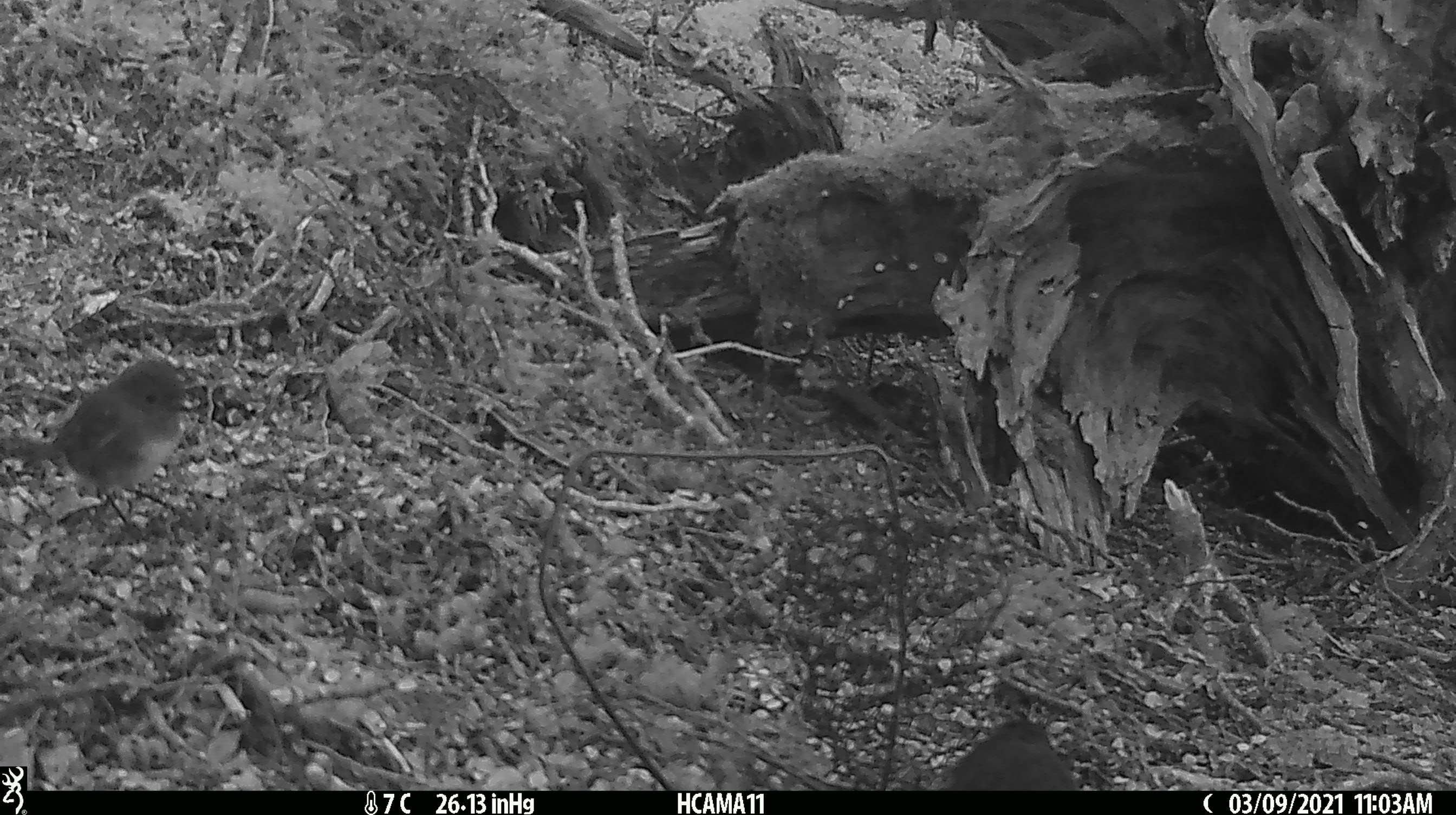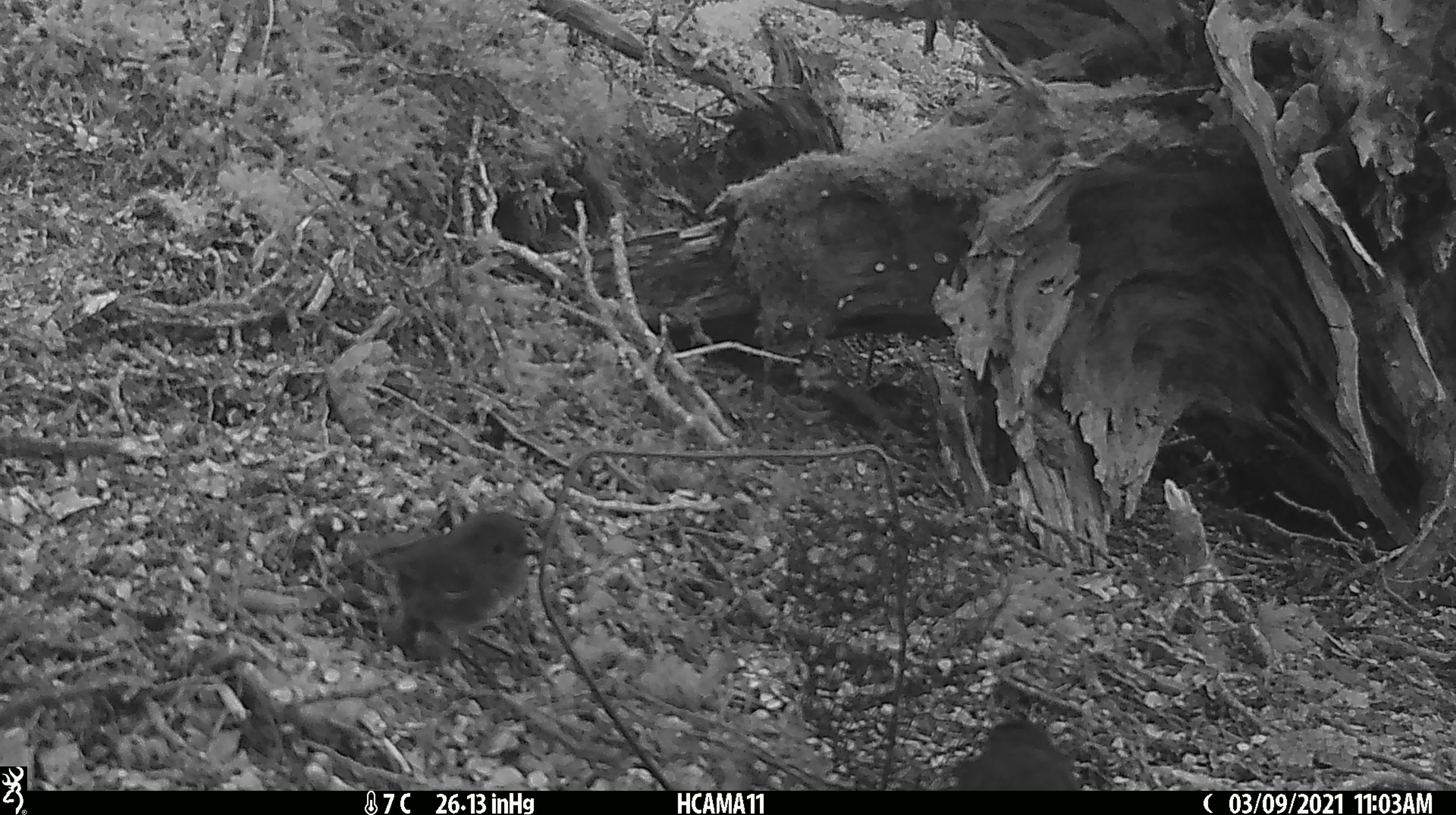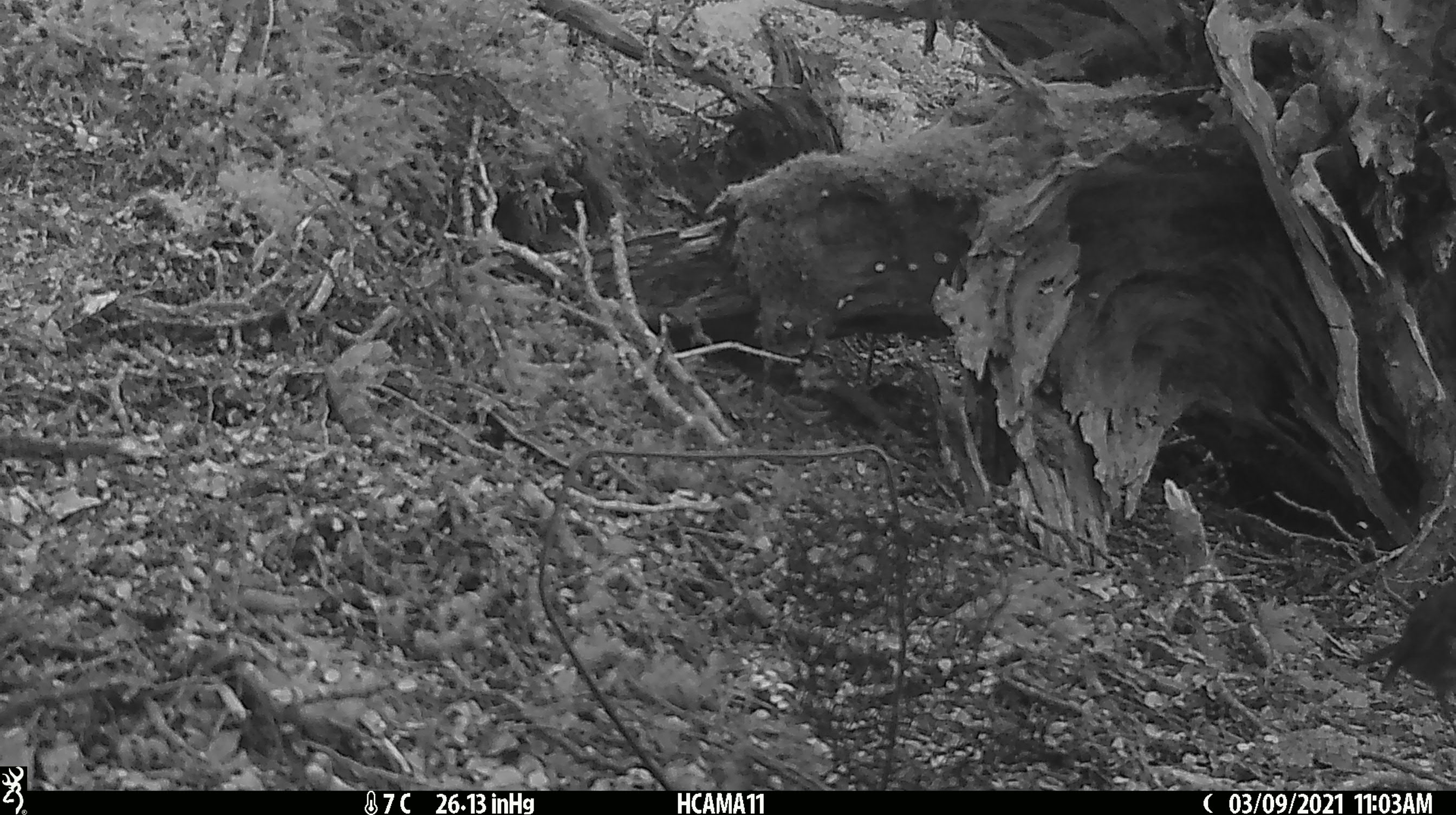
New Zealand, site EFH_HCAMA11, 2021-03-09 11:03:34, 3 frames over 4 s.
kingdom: Animalia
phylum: Chordata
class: Aves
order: Passeriformes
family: Petroicidae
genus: Petroica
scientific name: Petroica australis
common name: new zealand robin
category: robin